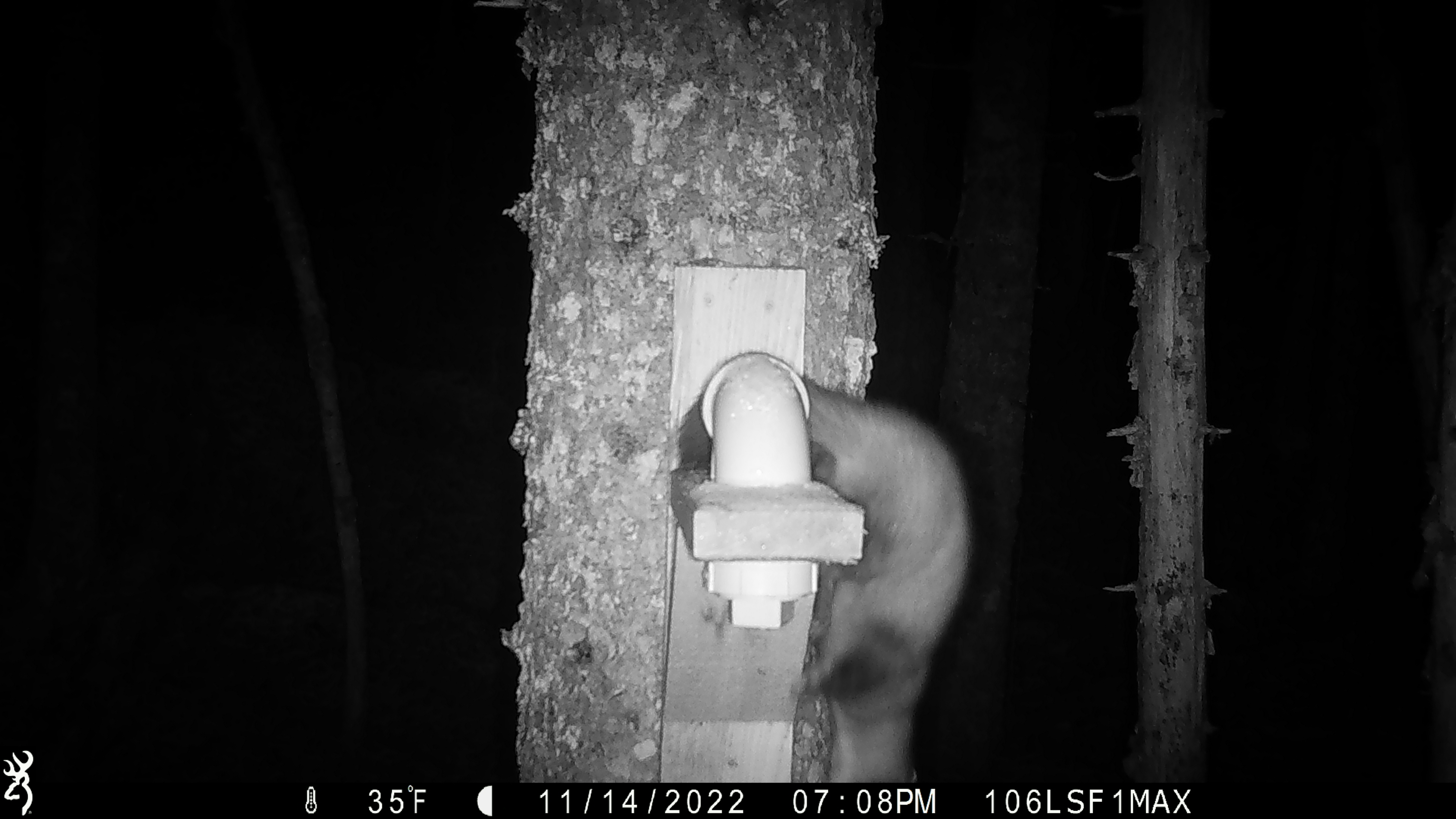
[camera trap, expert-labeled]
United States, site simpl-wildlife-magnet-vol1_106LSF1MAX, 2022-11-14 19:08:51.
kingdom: Animalia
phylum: Chordata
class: Mammalia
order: Carnivora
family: Mustelidae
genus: Martes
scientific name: Martes americana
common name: american marten